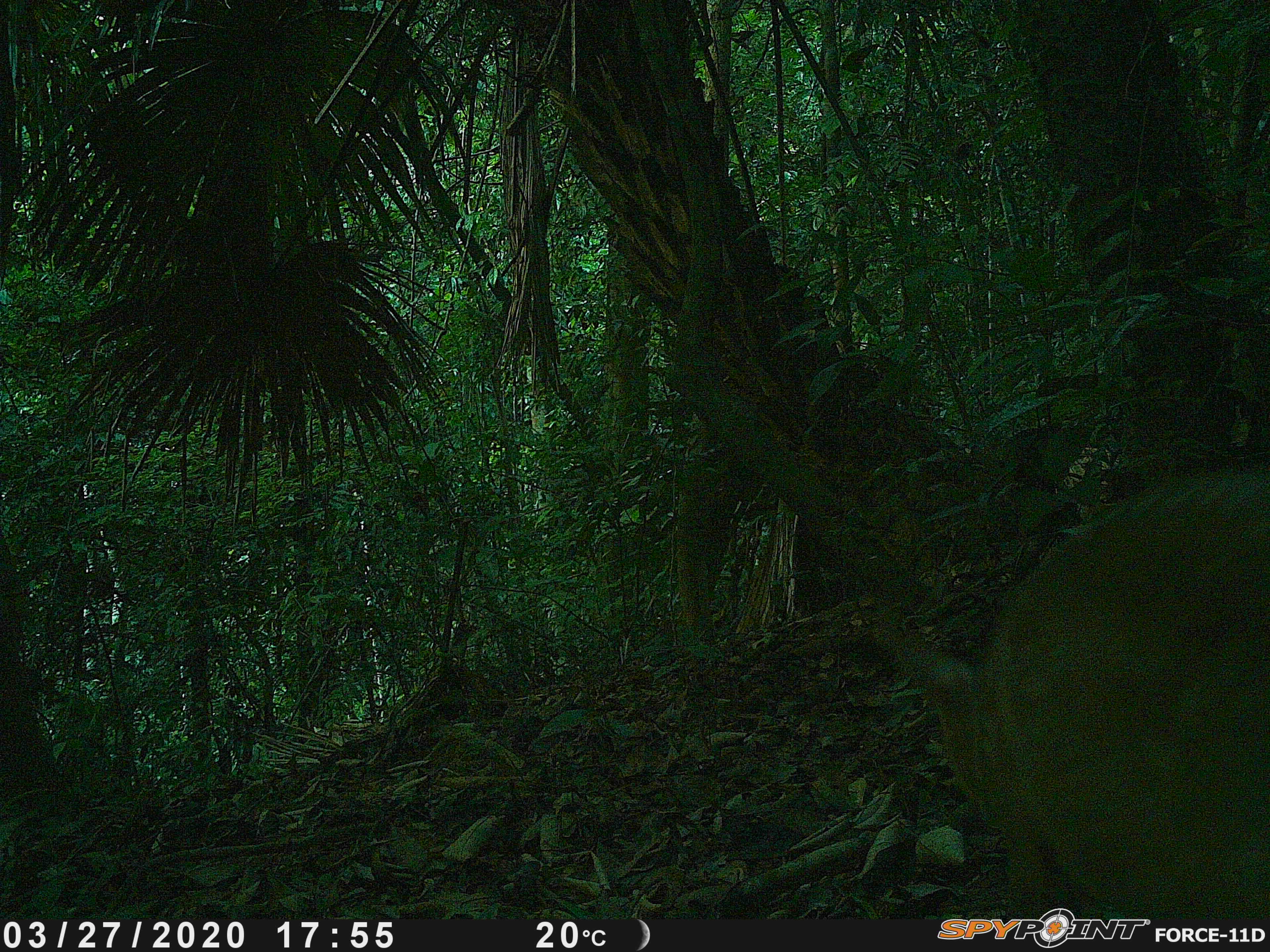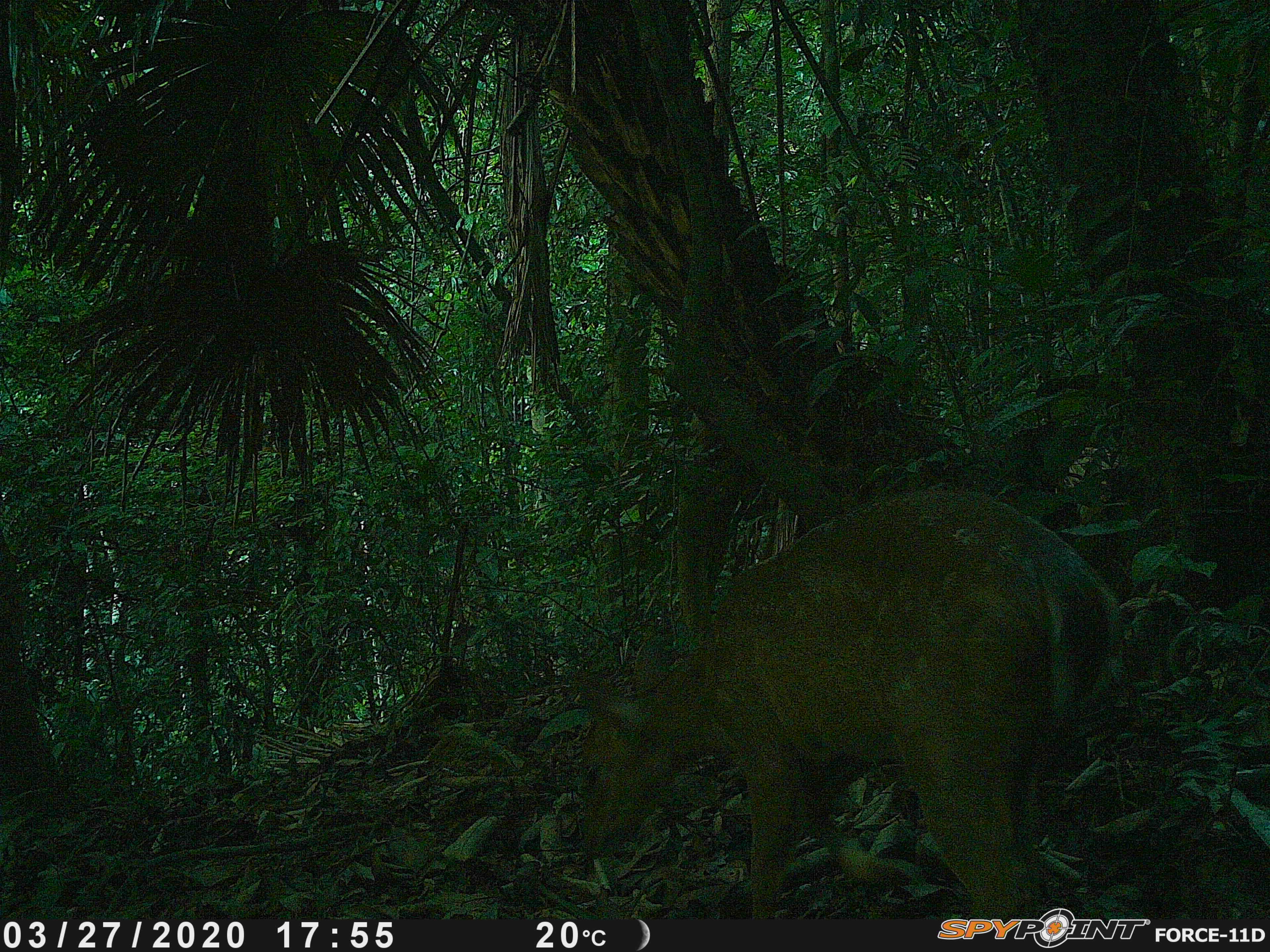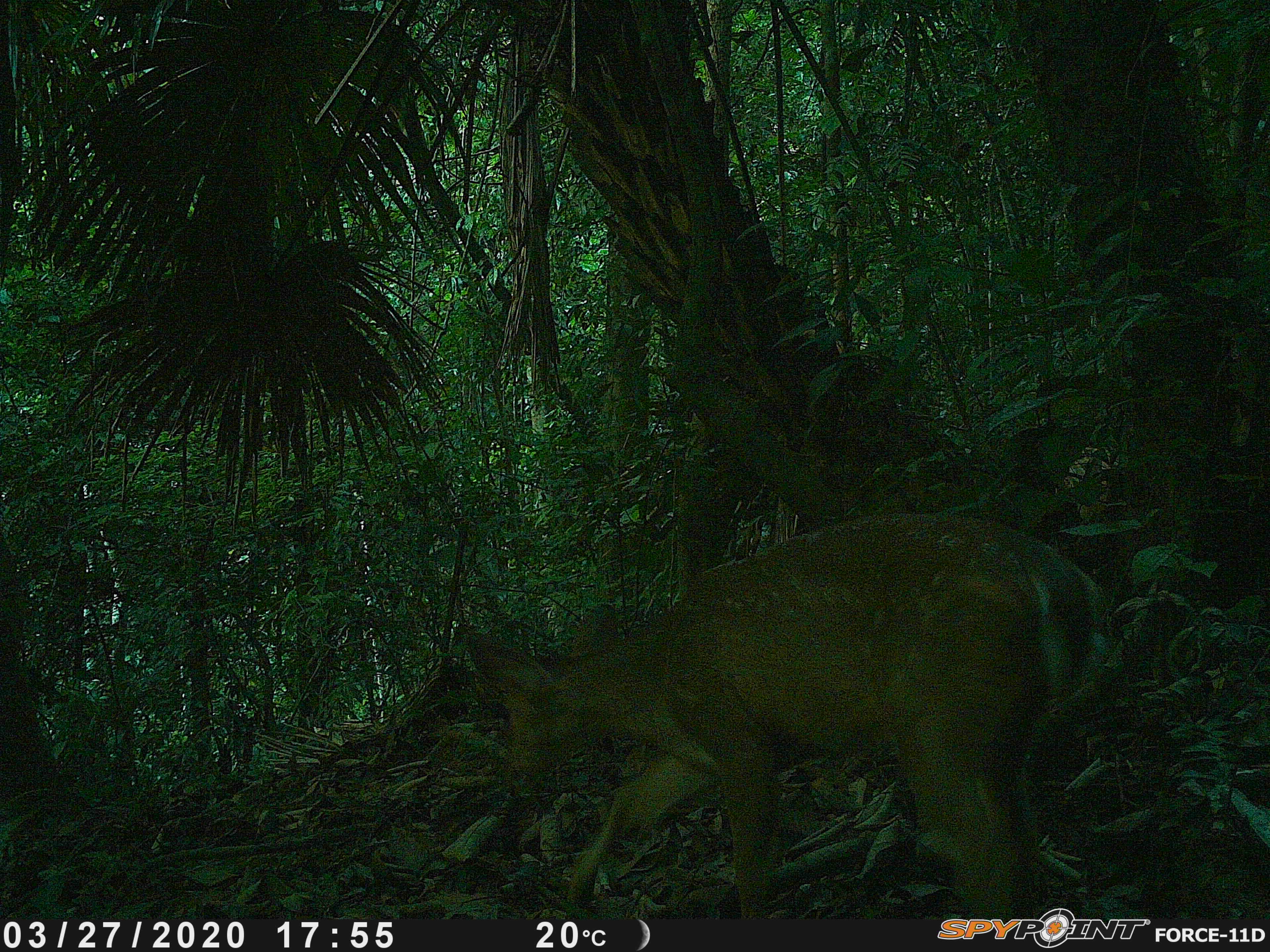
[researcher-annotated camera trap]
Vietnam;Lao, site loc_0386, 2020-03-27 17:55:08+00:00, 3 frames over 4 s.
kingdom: Animalia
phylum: Chordata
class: Mammalia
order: Artiodactyla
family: Cervidae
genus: Muntiacus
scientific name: Muntiacus vuquangensis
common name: large-antlered muntjac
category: large antlered muntjac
Large antlered muntjac (large-antlered muntjac) (Muntiacus vuquangensis). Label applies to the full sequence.